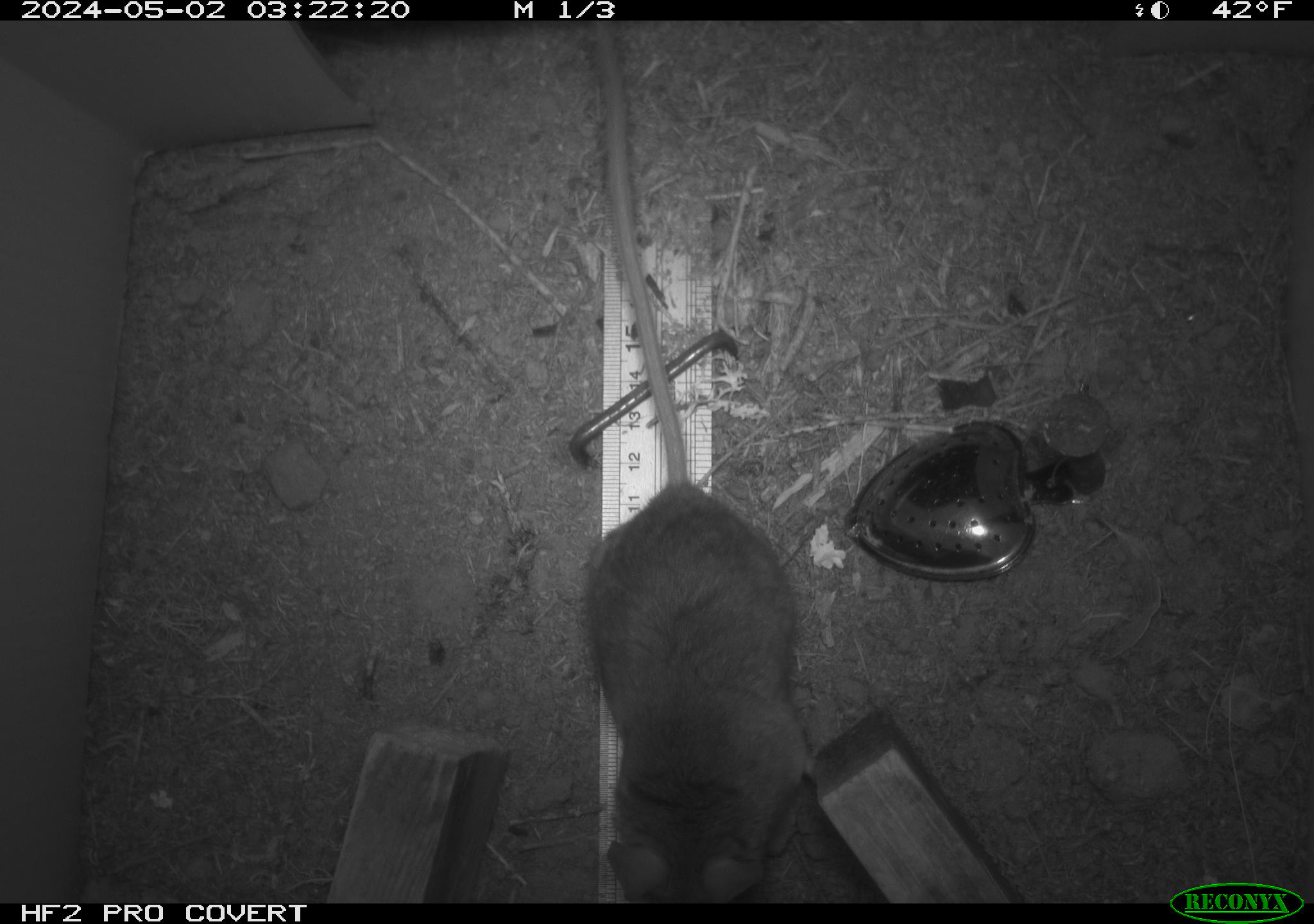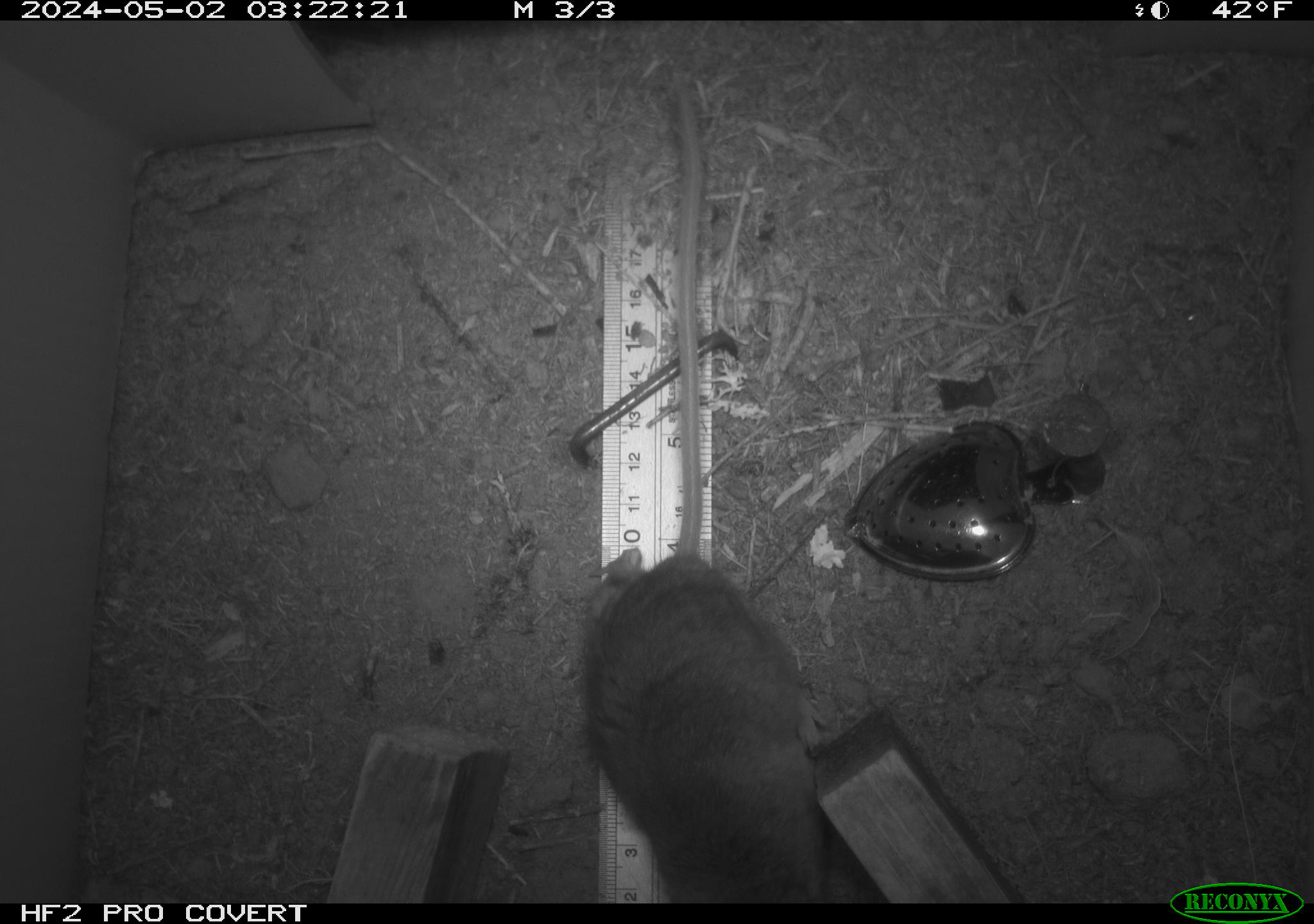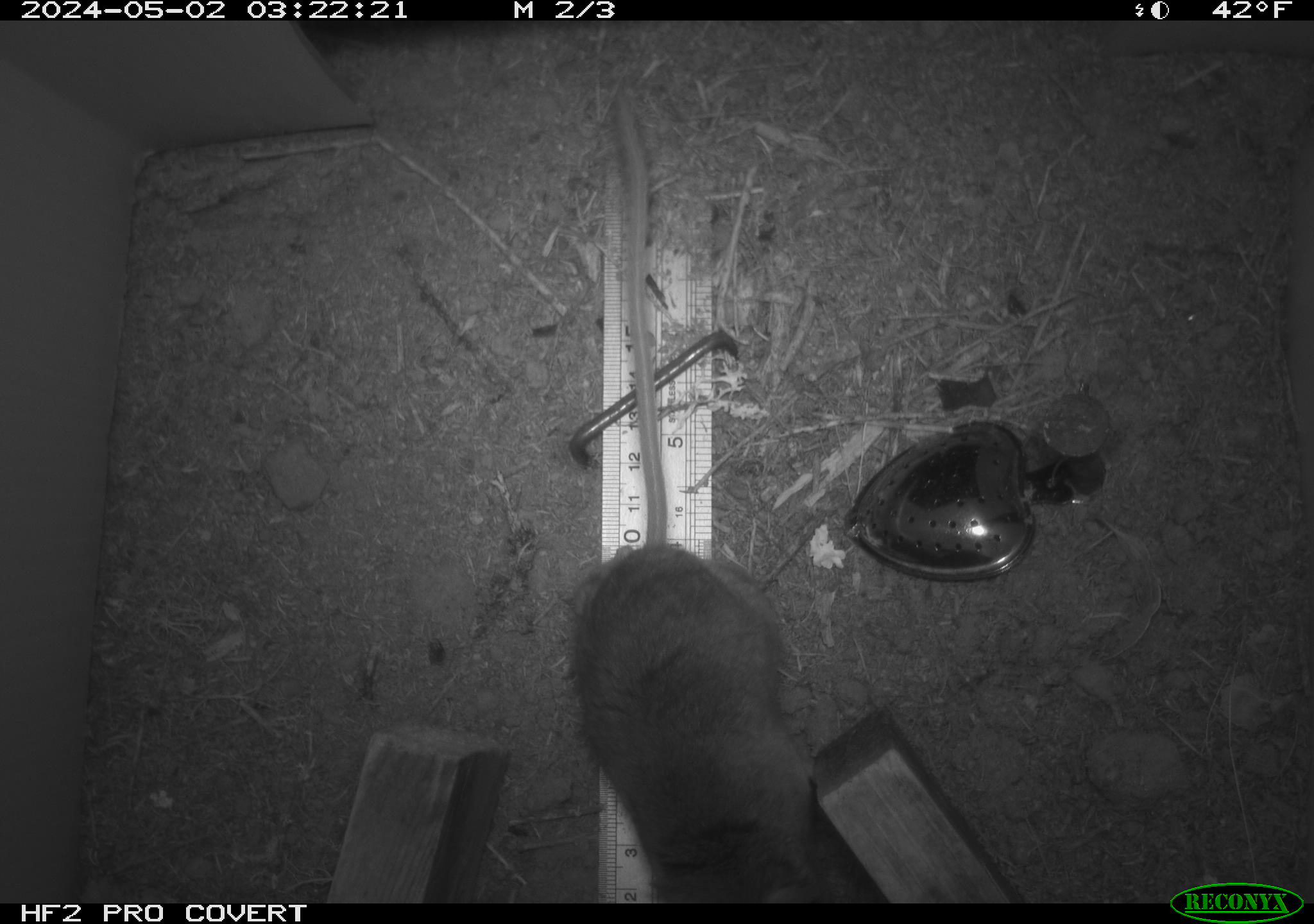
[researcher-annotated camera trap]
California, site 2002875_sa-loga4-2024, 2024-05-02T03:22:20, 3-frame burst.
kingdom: Animalia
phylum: Chordata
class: Mammalia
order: Rodentia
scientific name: Rodentia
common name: mouse species